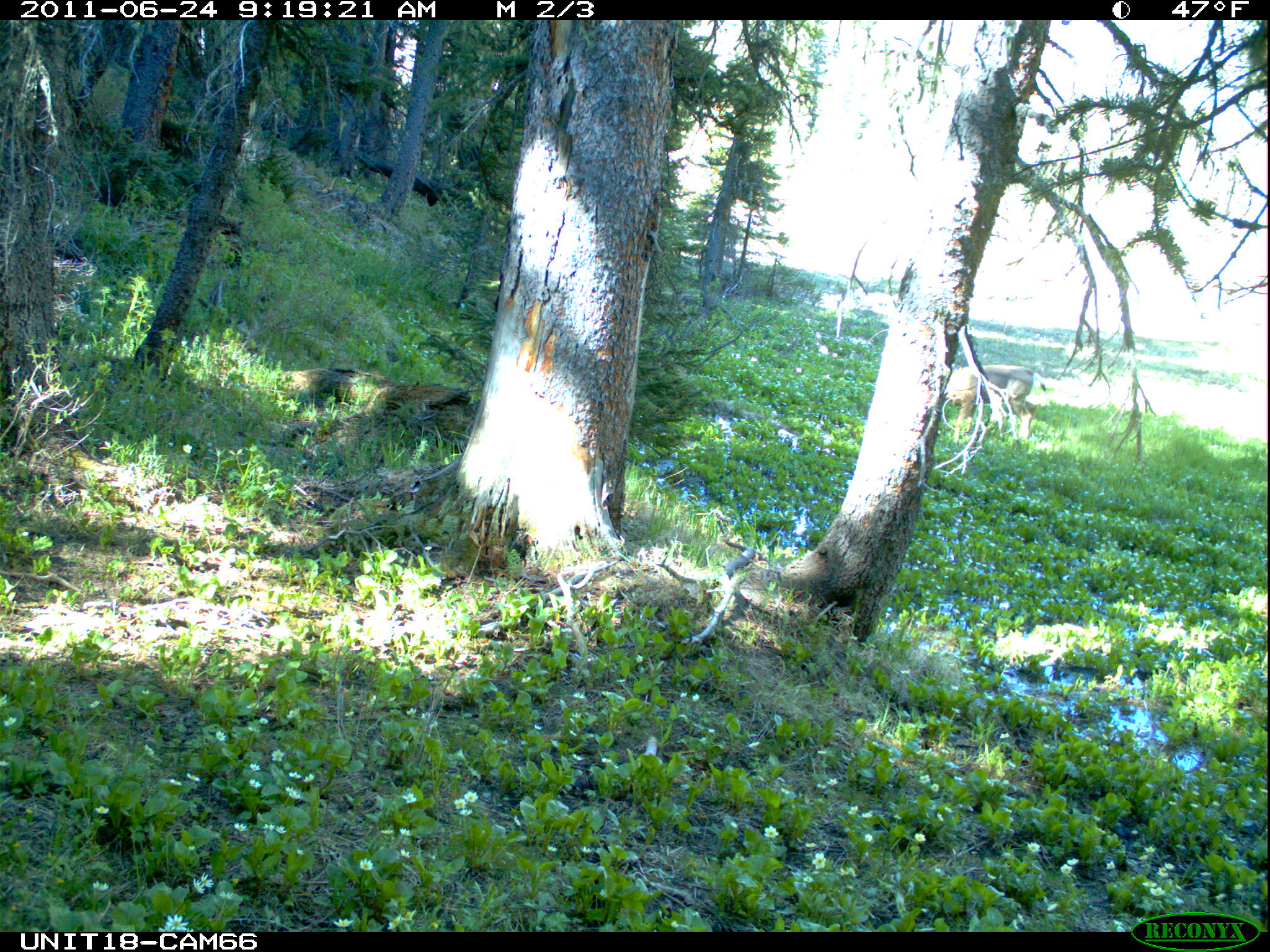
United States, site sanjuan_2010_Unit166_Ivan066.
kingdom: Animalia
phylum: Chordata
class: Mammalia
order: Artiodactyla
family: Cervidae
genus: Odocoileus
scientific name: Odocoileus hemionus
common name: mule deer